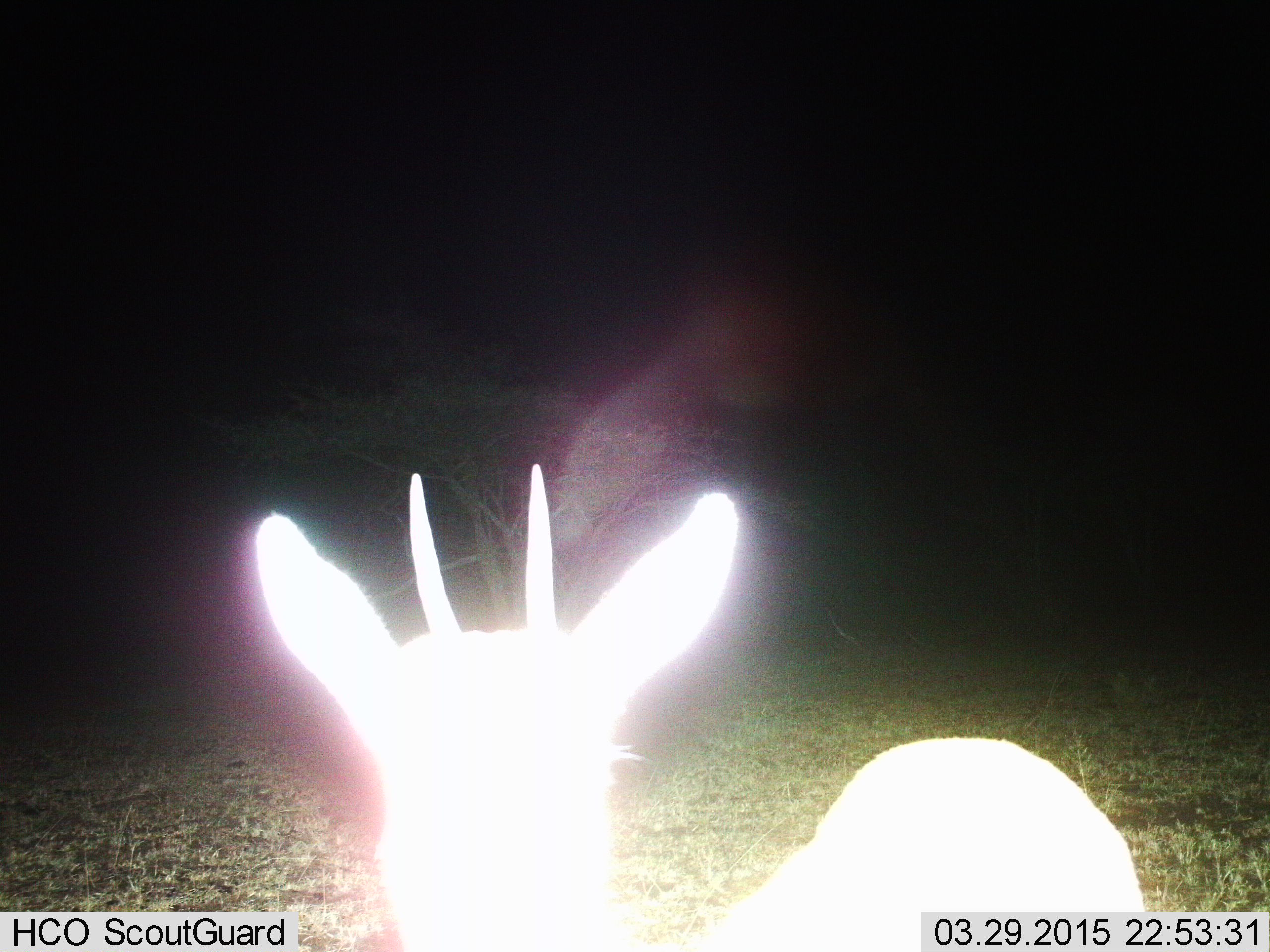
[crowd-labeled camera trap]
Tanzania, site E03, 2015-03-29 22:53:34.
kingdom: Animalia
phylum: Chordata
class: Mammalia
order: Artiodactyla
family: Bovidae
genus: Eudorcas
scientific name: Eudorcas thomsonii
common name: thomson's gazelle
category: gazellethomsons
Gazellethomsons (thomson's gazelle) (Eudorcas thomsonii), count 1. Behavior (volunteer vote fractions): standing 90%, resting 0%, moving 10%, interacting 0%. Young present (vote fraction): 0%. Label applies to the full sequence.